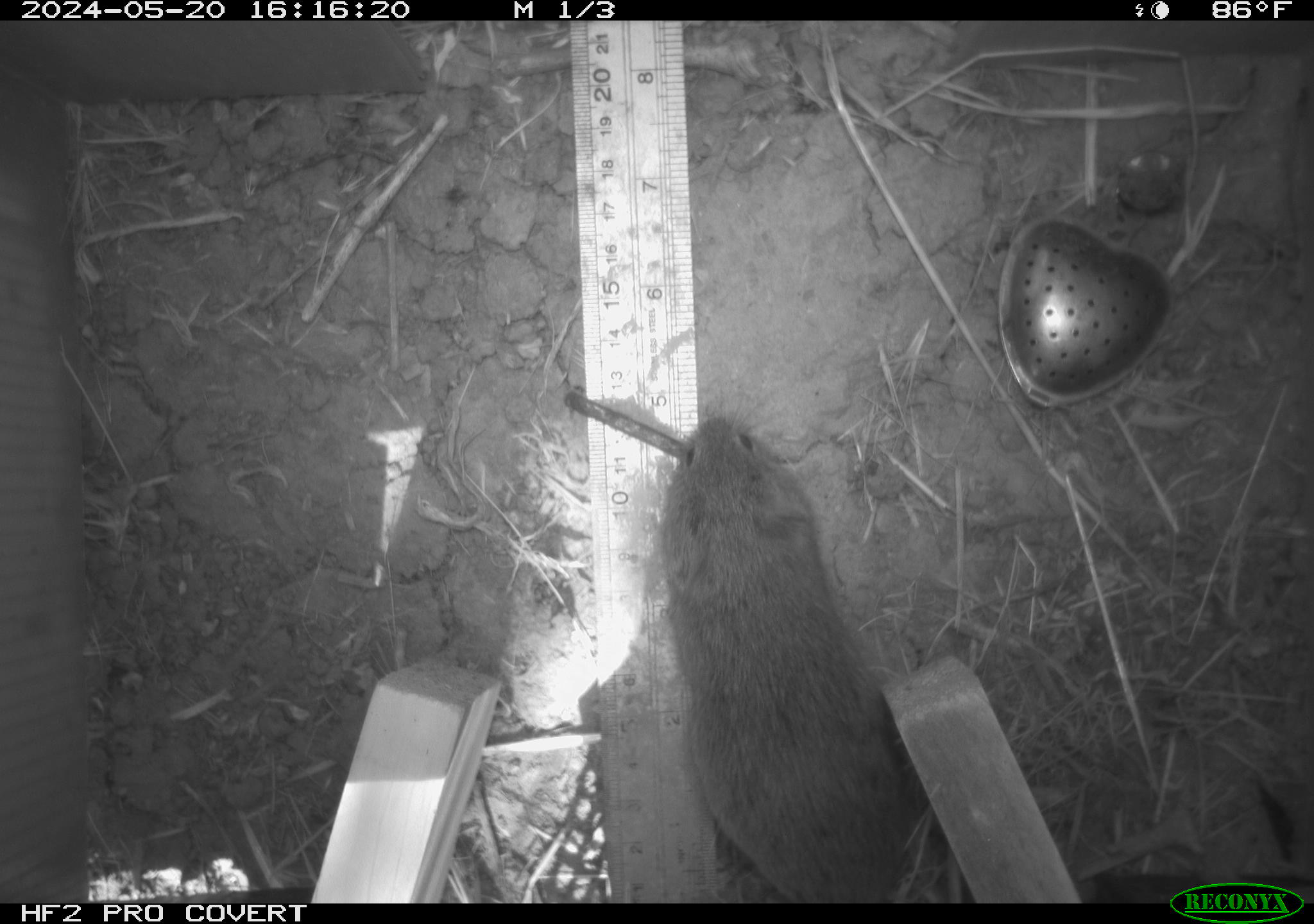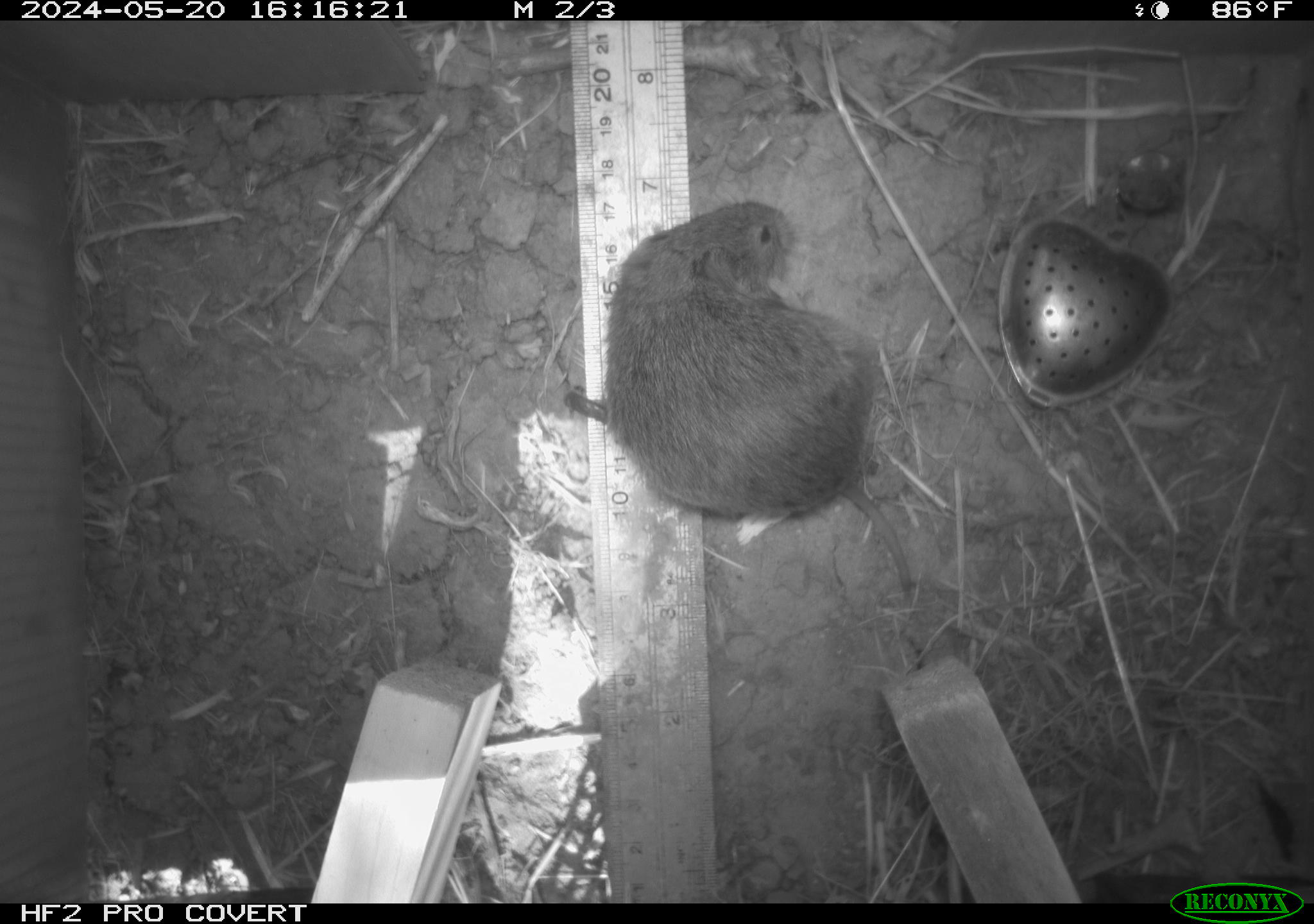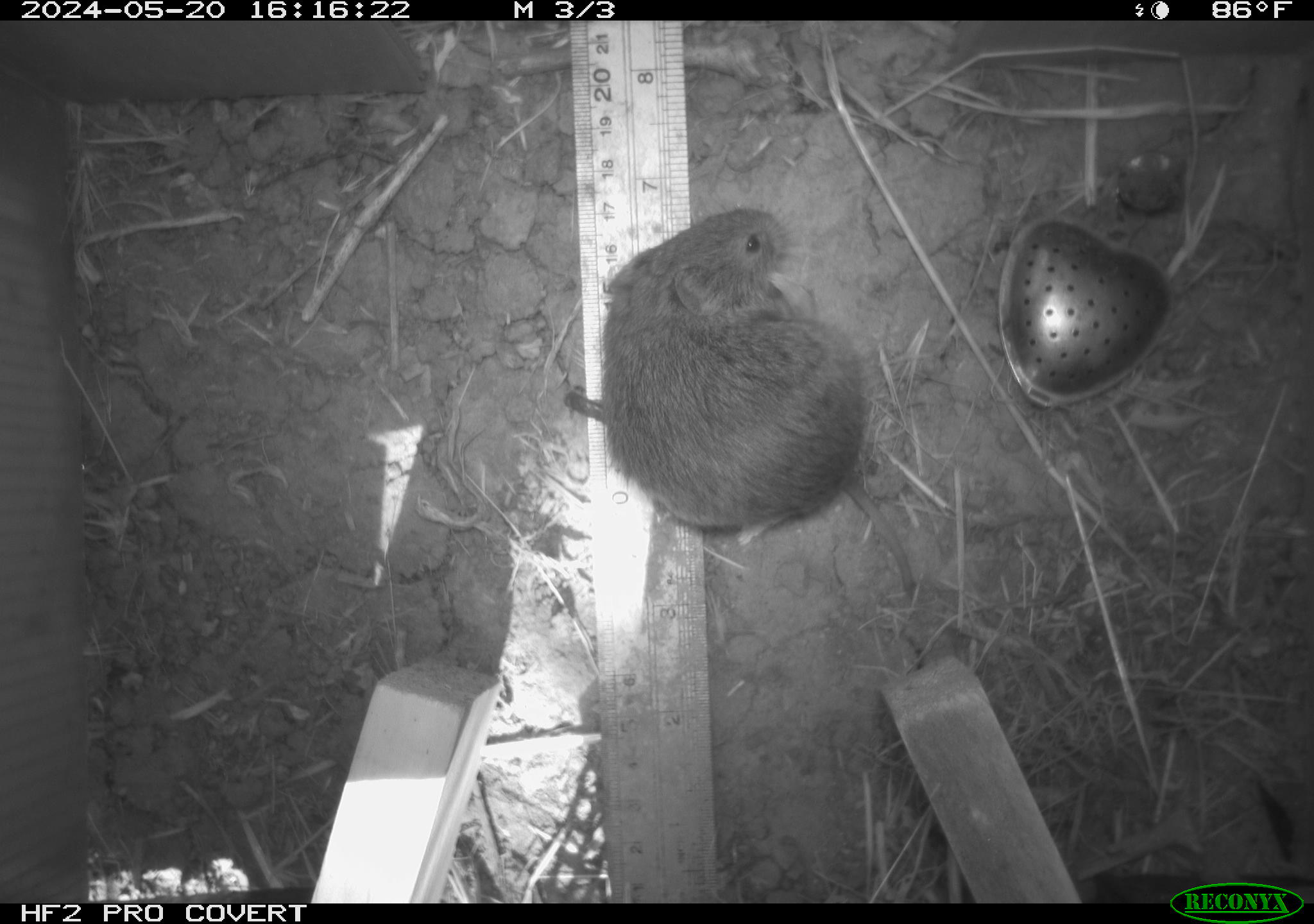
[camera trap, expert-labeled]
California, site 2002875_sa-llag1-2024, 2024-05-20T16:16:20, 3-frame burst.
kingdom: Animalia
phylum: Chordata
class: Mammalia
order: Rodentia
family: Cricetidae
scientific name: Arvicolinae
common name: voles, lemmings, and muskrats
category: arvicolinae subfamily